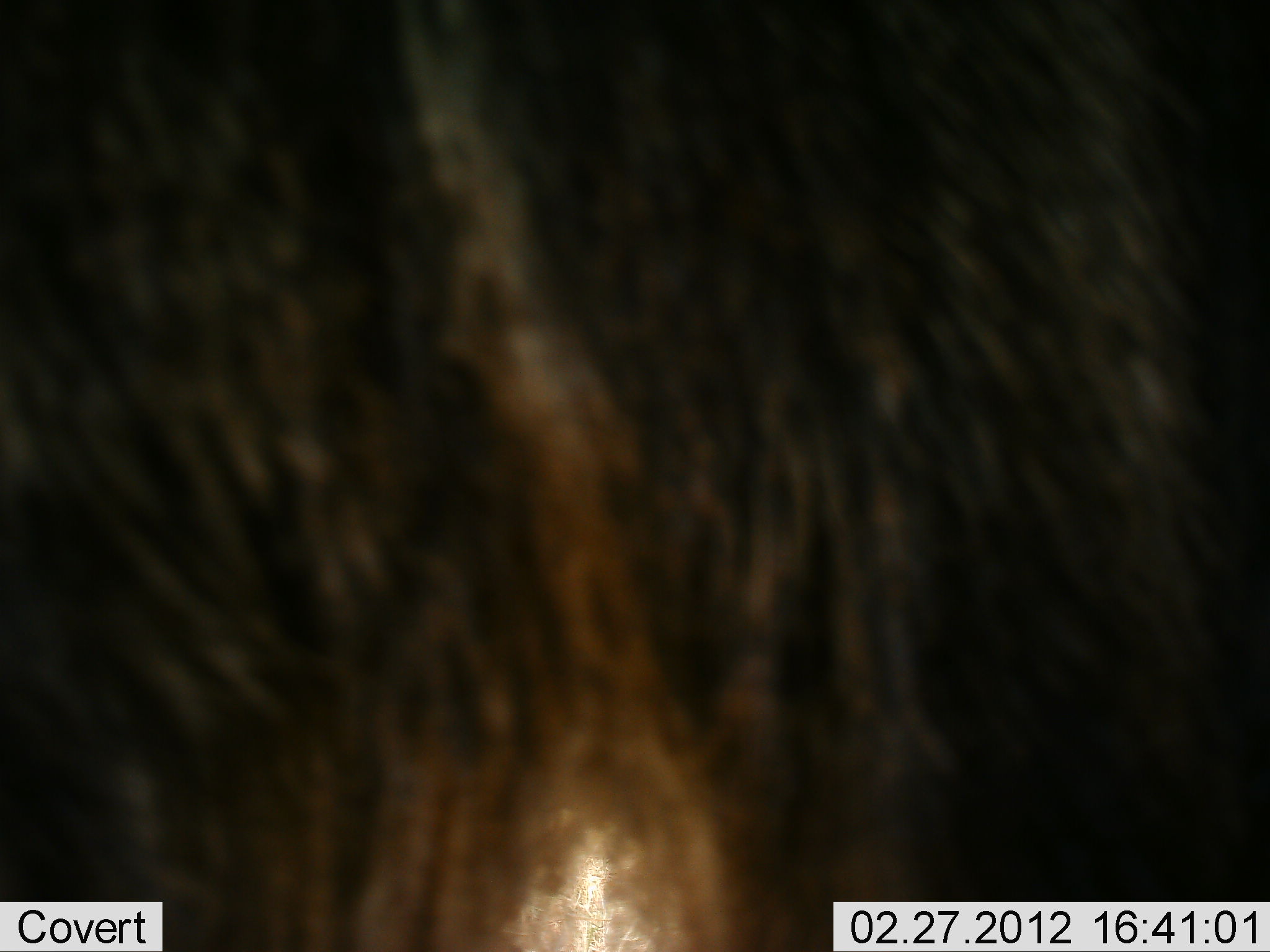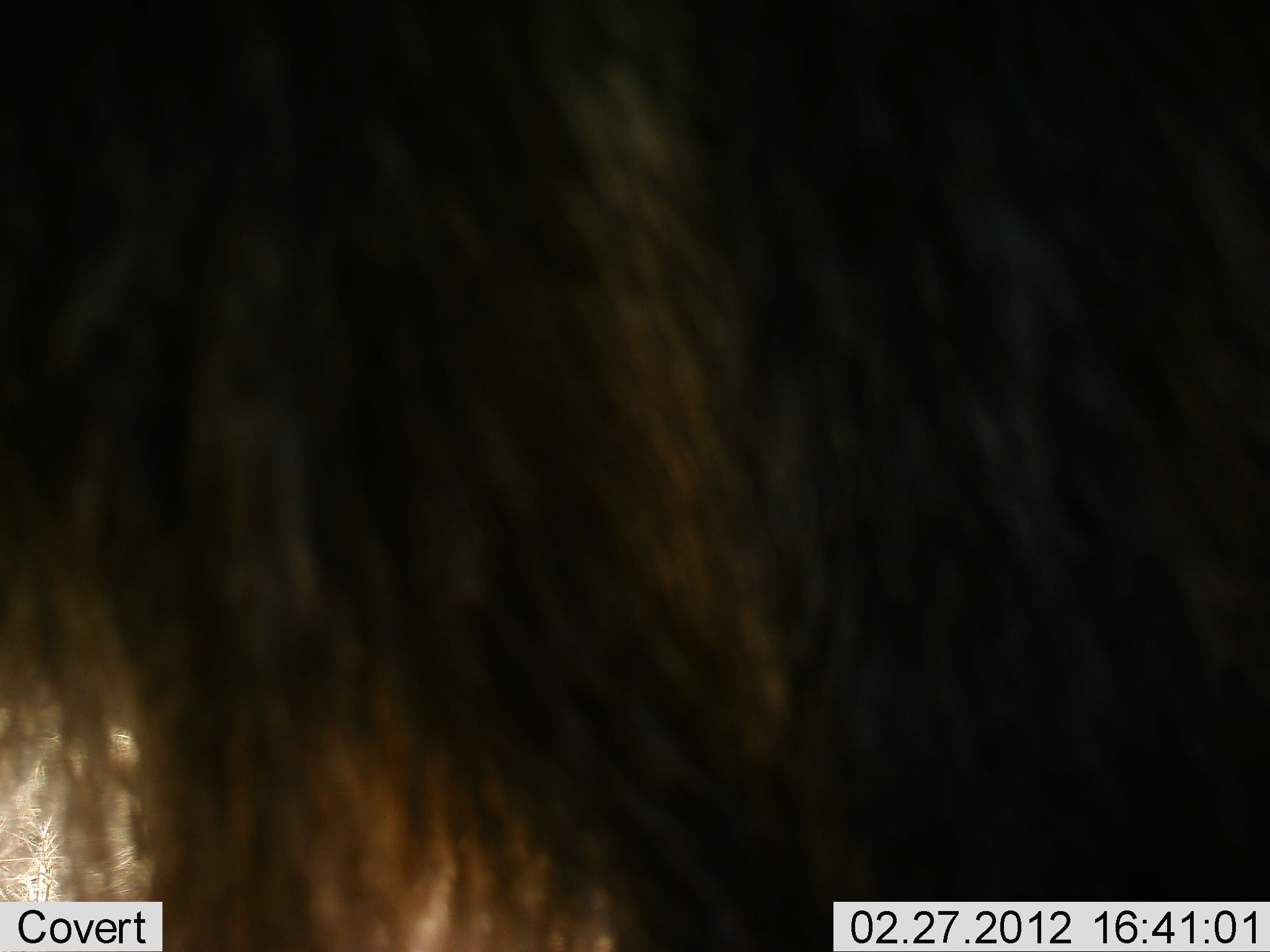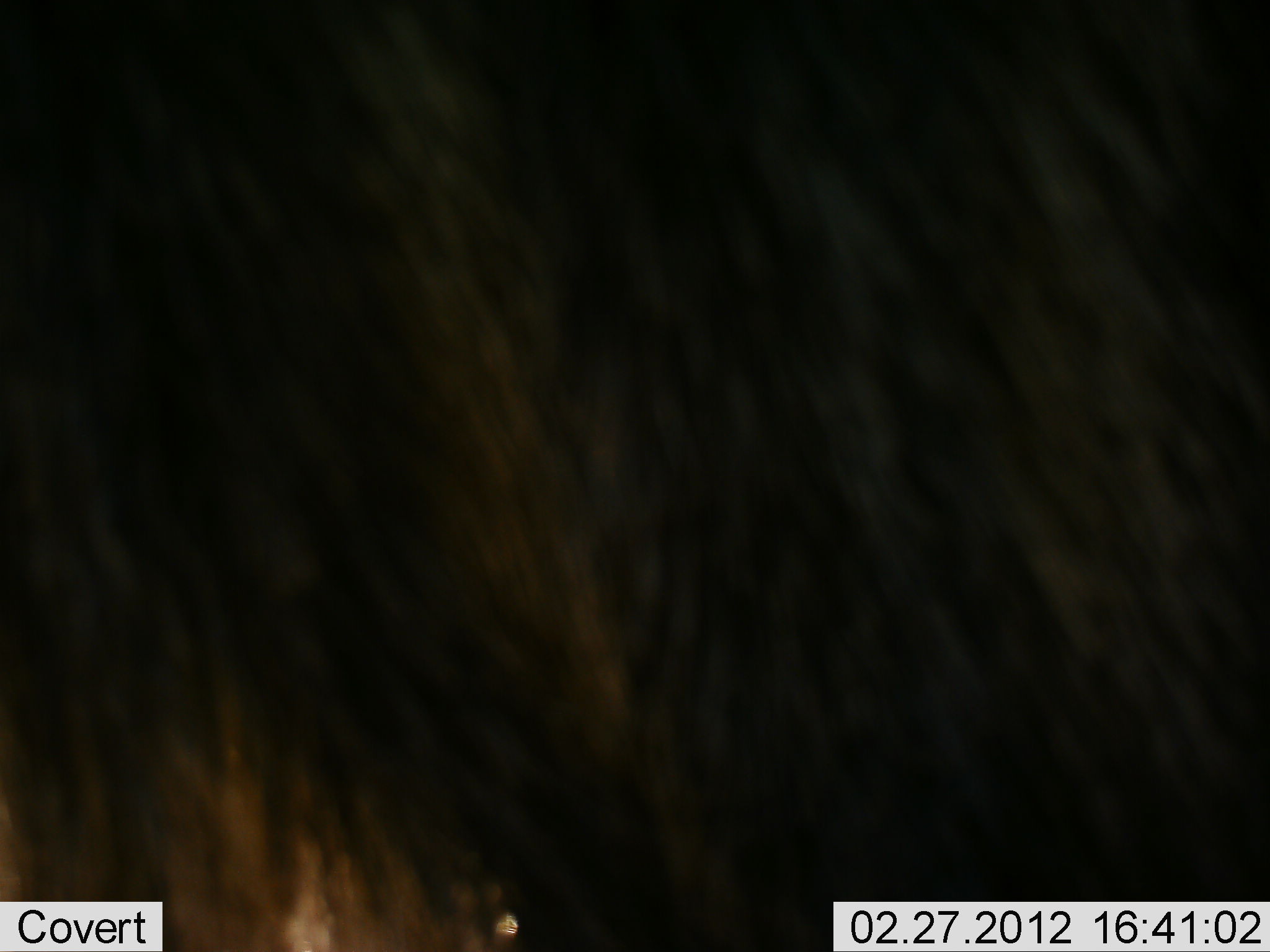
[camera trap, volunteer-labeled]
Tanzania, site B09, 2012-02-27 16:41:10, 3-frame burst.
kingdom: Animalia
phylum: Chordata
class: Mammalia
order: Artiodactyla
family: Bovidae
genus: Connochaetes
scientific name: Connochaetes taurinus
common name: blue wildebeest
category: wildebeest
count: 1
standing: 73%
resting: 9%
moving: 18%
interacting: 0%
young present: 0%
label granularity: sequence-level